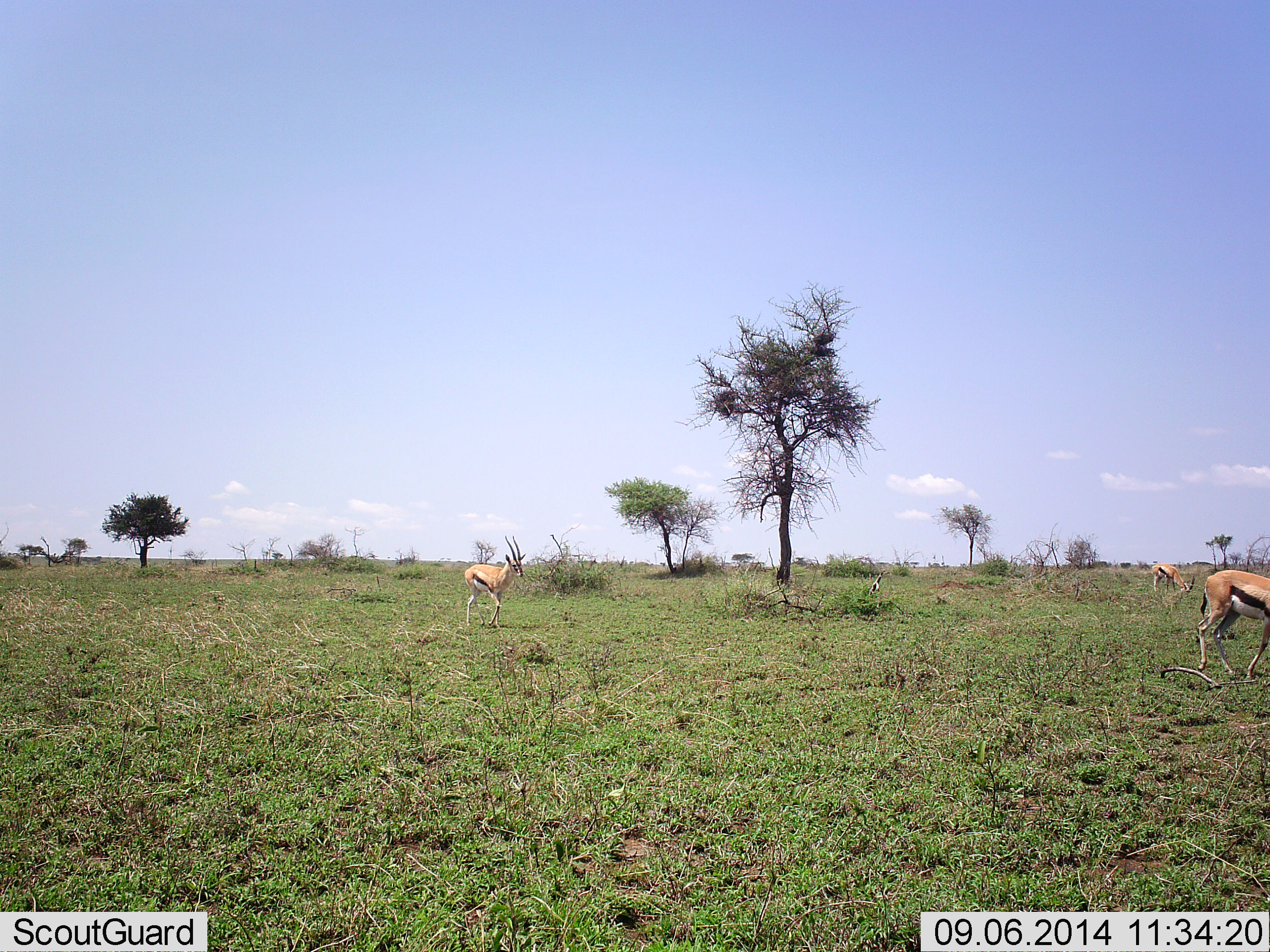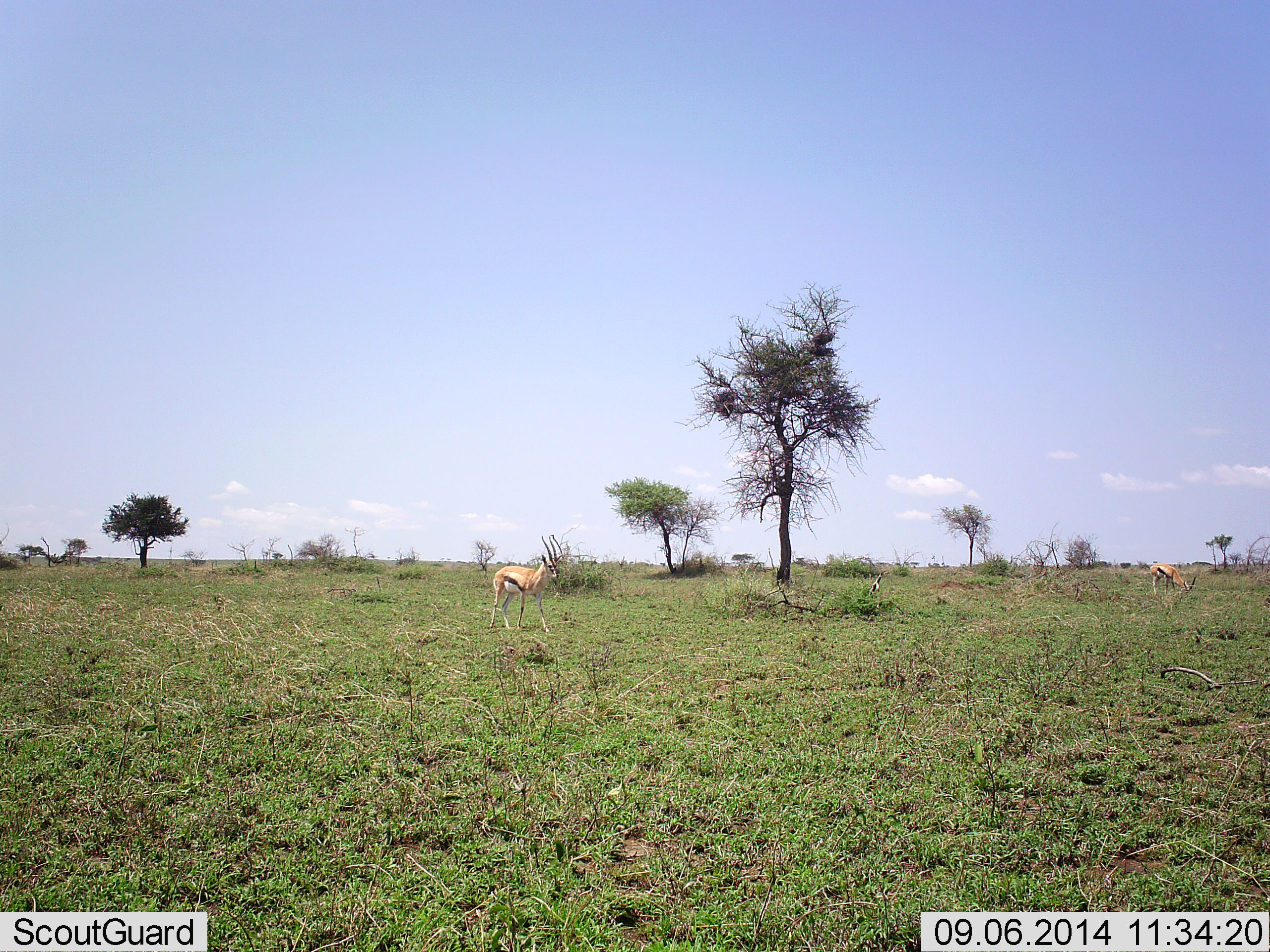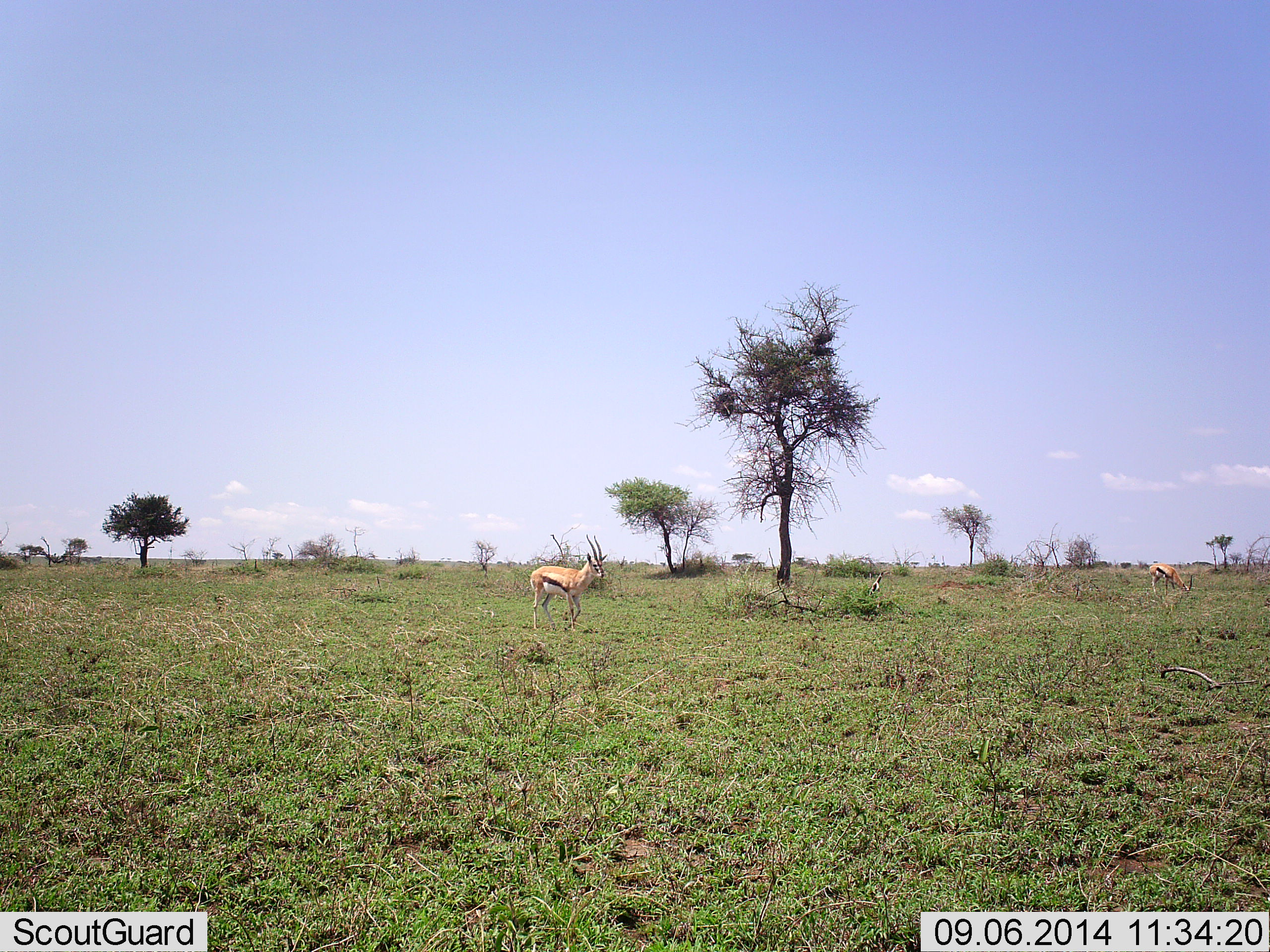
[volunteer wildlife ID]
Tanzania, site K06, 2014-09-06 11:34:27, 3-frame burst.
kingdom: Animalia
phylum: Chordata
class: Mammalia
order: Artiodactyla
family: Bovidae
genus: Eudorcas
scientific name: Eudorcas thomsonii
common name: thomson's gazelle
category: gazellethomsons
Gazellethomsons (thomson's gazelle) (Eudorcas thomsonii), count 3. Behavior (volunteer vote fractions): standing 10%, resting 0%, moving 90%, interacting 0%. Young present (vote fraction): 0%. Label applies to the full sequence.